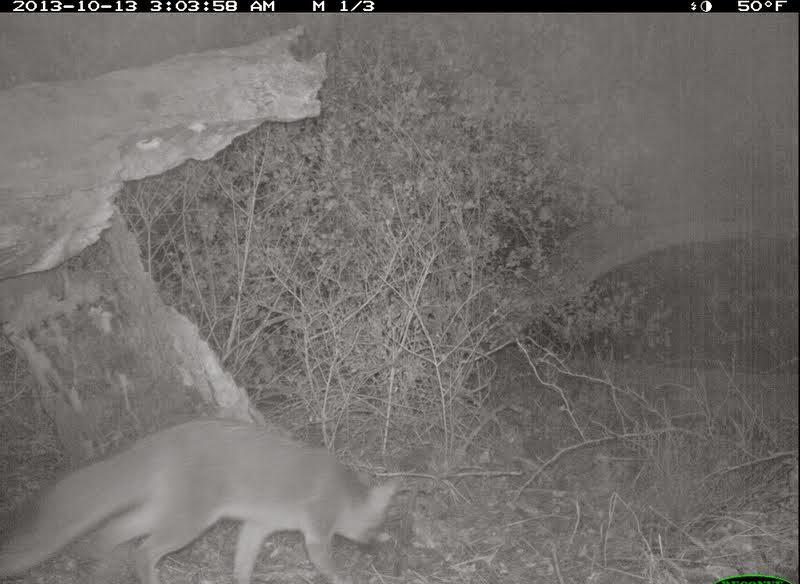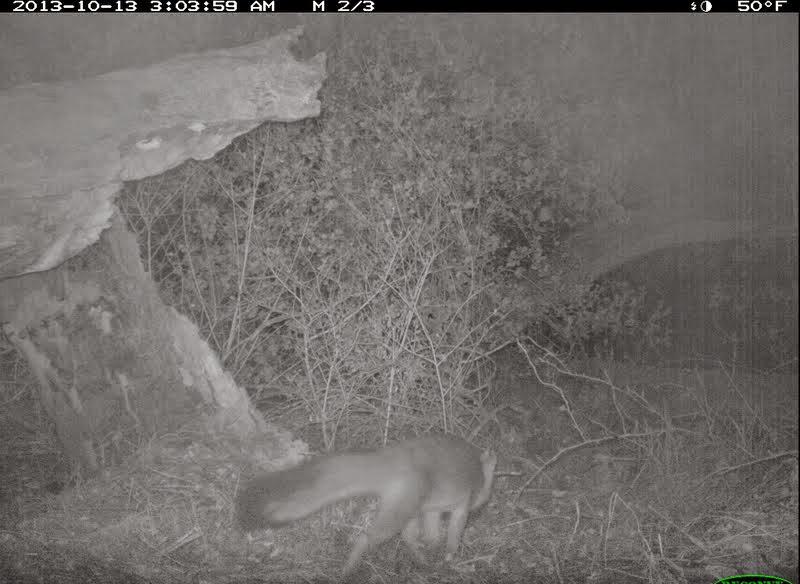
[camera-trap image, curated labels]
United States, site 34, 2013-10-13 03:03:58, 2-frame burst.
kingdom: Animalia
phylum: Chordata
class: Mammalia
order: Carnivora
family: Canidae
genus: Urocyon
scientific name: Urocyon cinereoargenteus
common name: gray fox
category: fox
Fox (gray fox) (Urocyon cinereoargenteus).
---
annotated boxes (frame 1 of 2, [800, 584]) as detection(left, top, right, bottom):
fox: detection(1, 415, 408, 583)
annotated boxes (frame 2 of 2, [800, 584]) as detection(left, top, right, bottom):
fox: detection(232, 430, 499, 583)